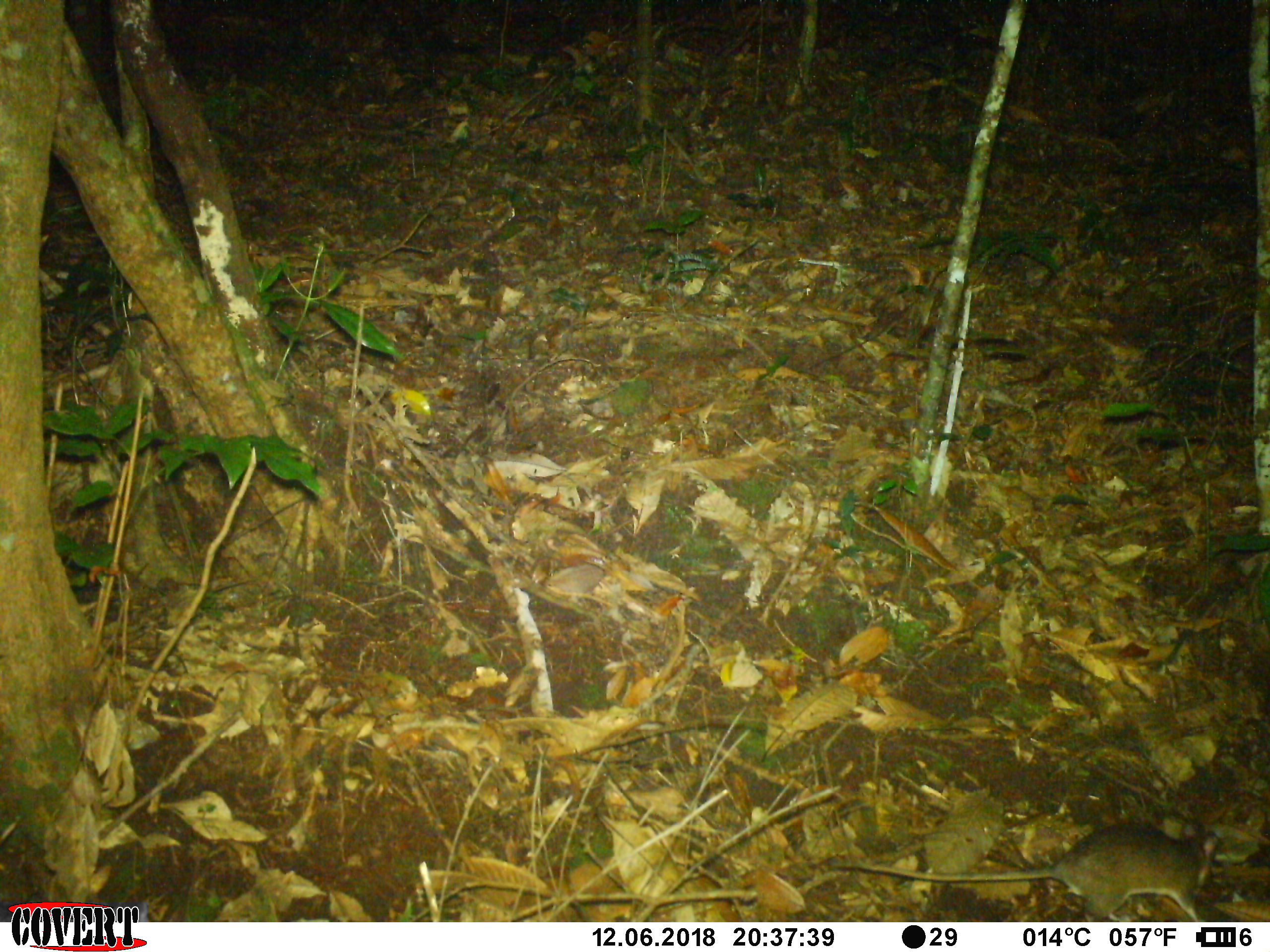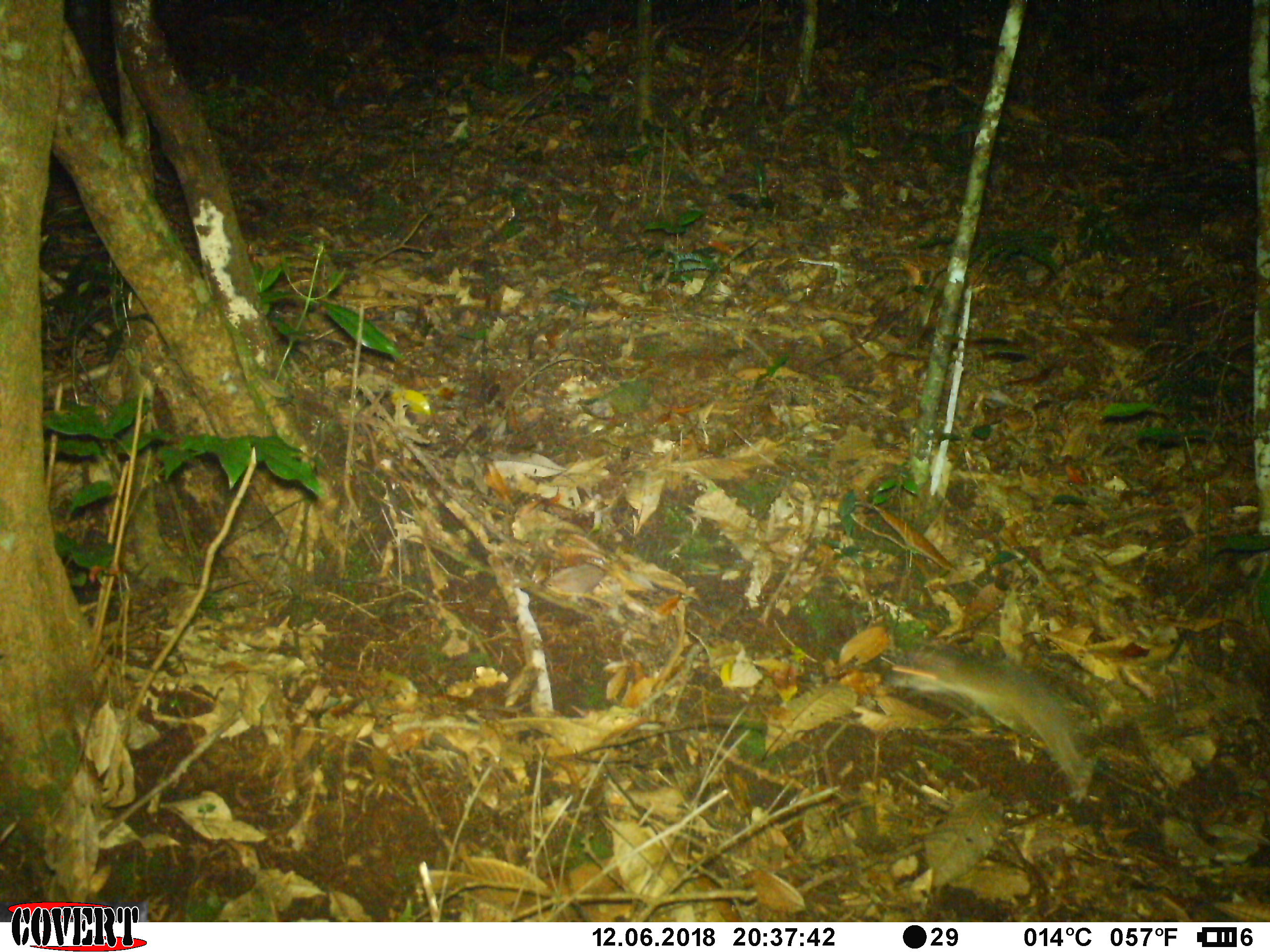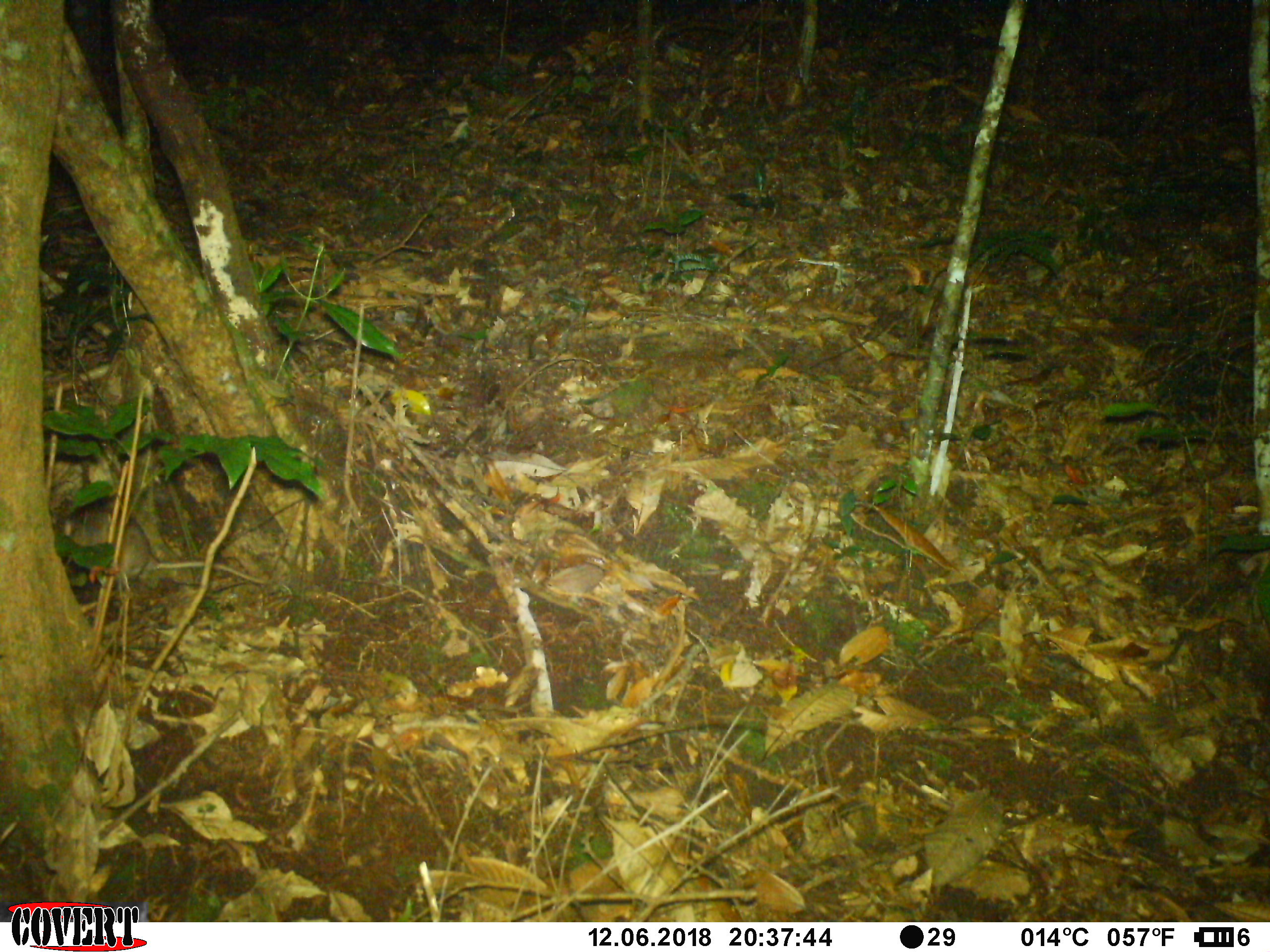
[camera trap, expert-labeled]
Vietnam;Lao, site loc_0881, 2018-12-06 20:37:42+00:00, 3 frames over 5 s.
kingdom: Animalia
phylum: Chordata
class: Mammalia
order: Rodentia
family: Muridae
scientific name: Muridae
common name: old-world mice and rats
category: unidentified murid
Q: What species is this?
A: Unidentified murid (old-world mice and rats) (Muridae).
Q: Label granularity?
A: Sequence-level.